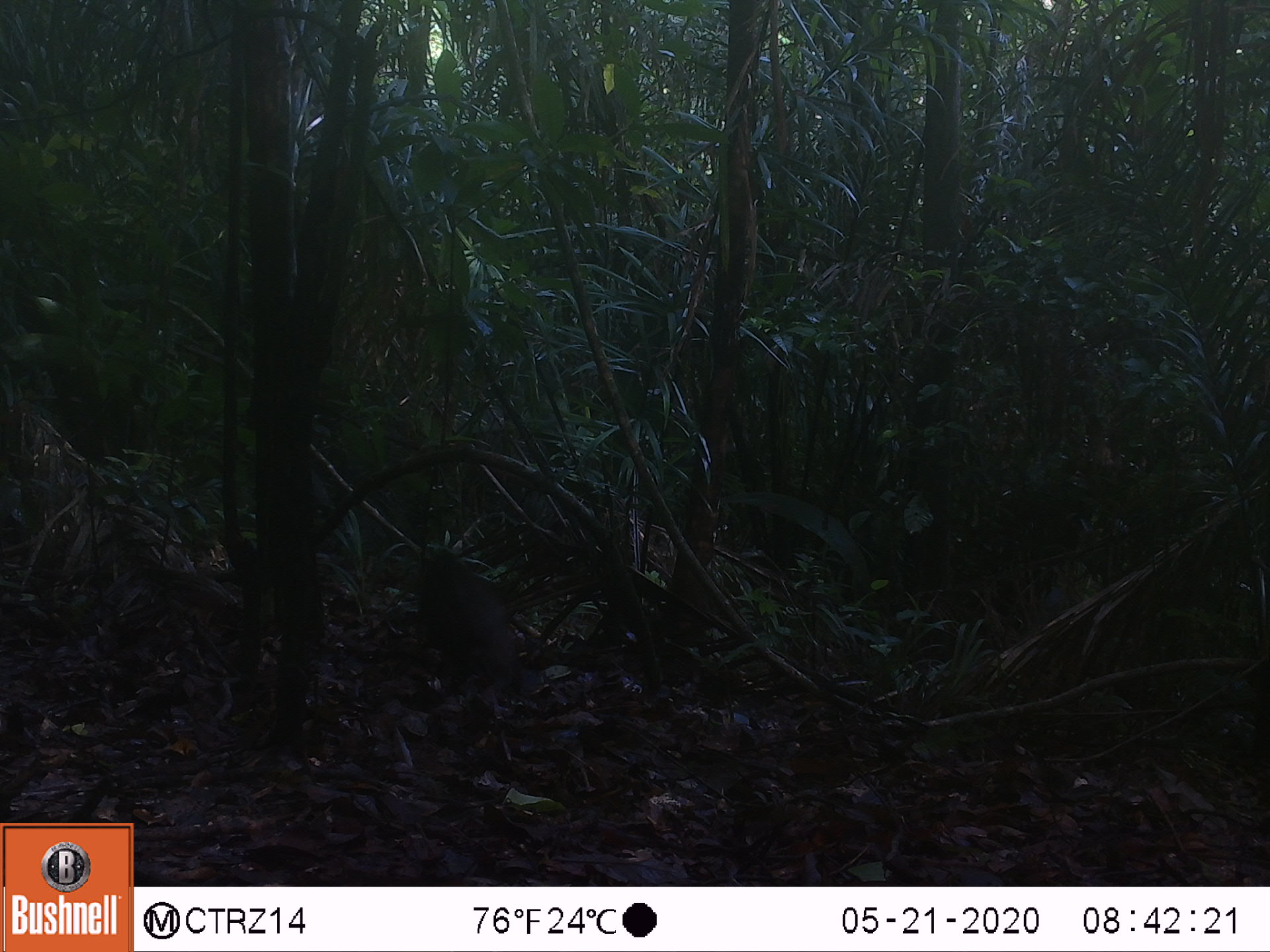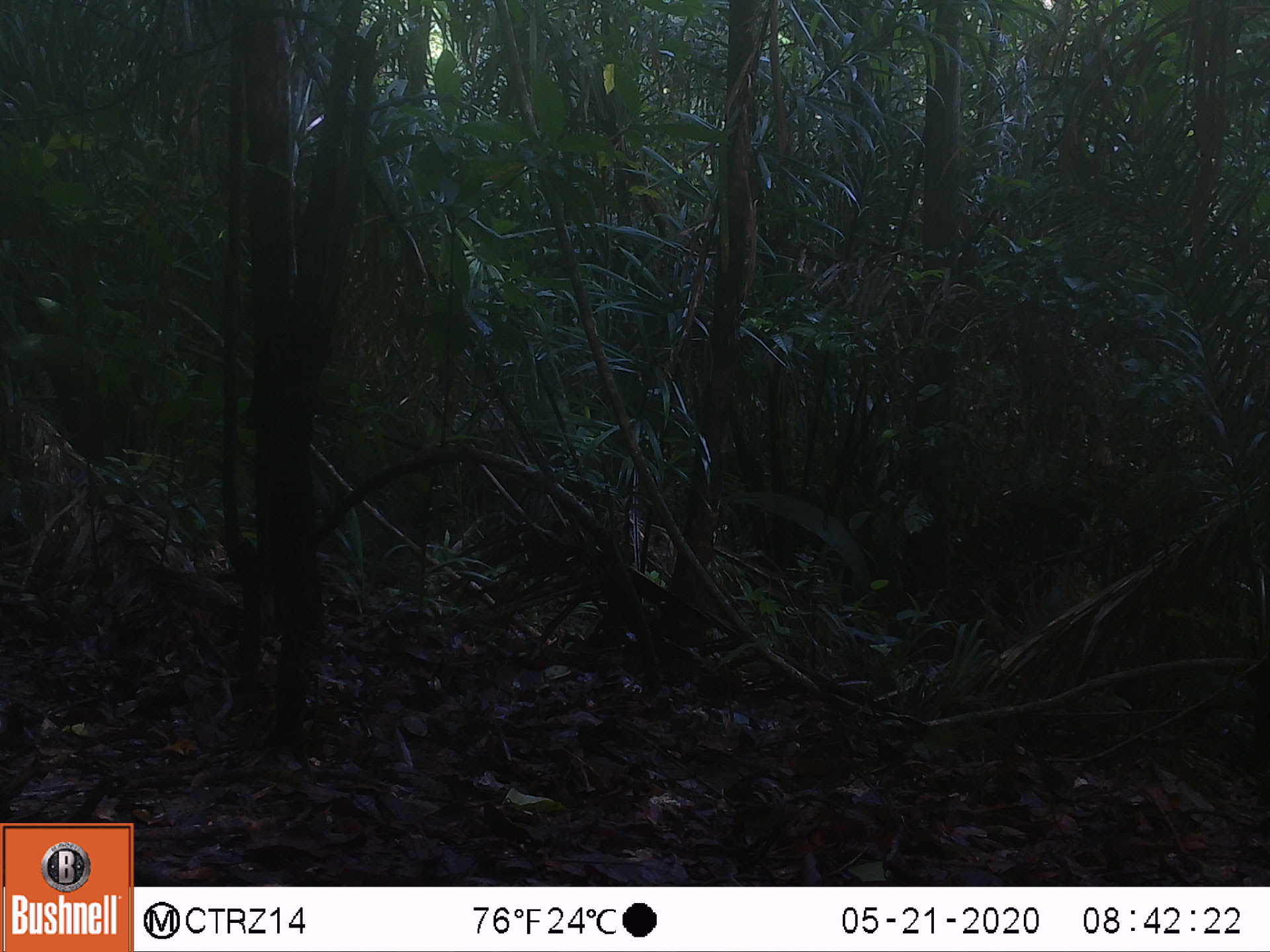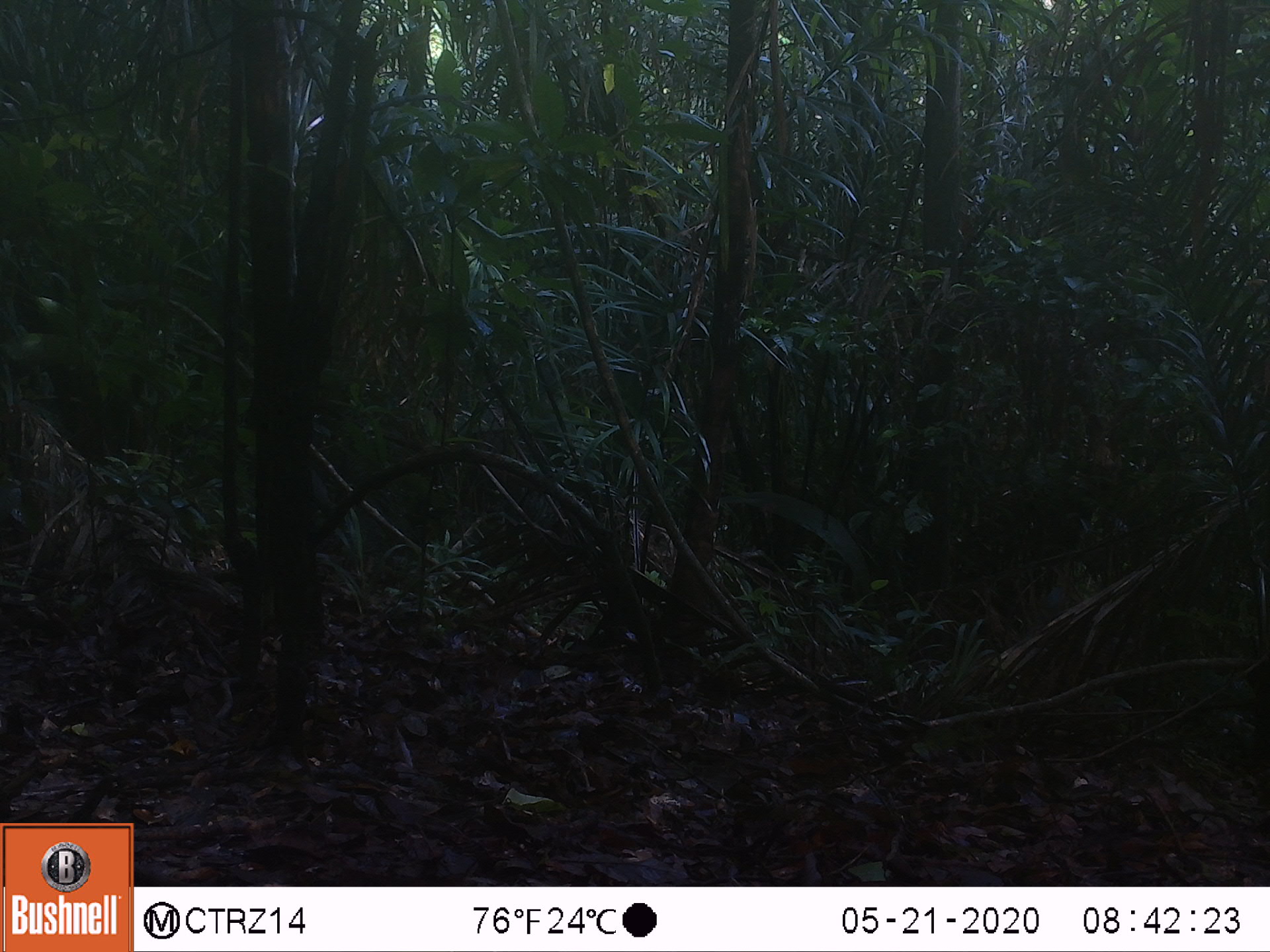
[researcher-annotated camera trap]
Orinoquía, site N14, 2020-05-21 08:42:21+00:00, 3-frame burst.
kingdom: Animalia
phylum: Chordata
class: Mammalia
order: Artiodactyla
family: Tayassuidae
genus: Pecari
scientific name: Pecari tajacu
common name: collared peccary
Collared peccary (Pecari tajacu).